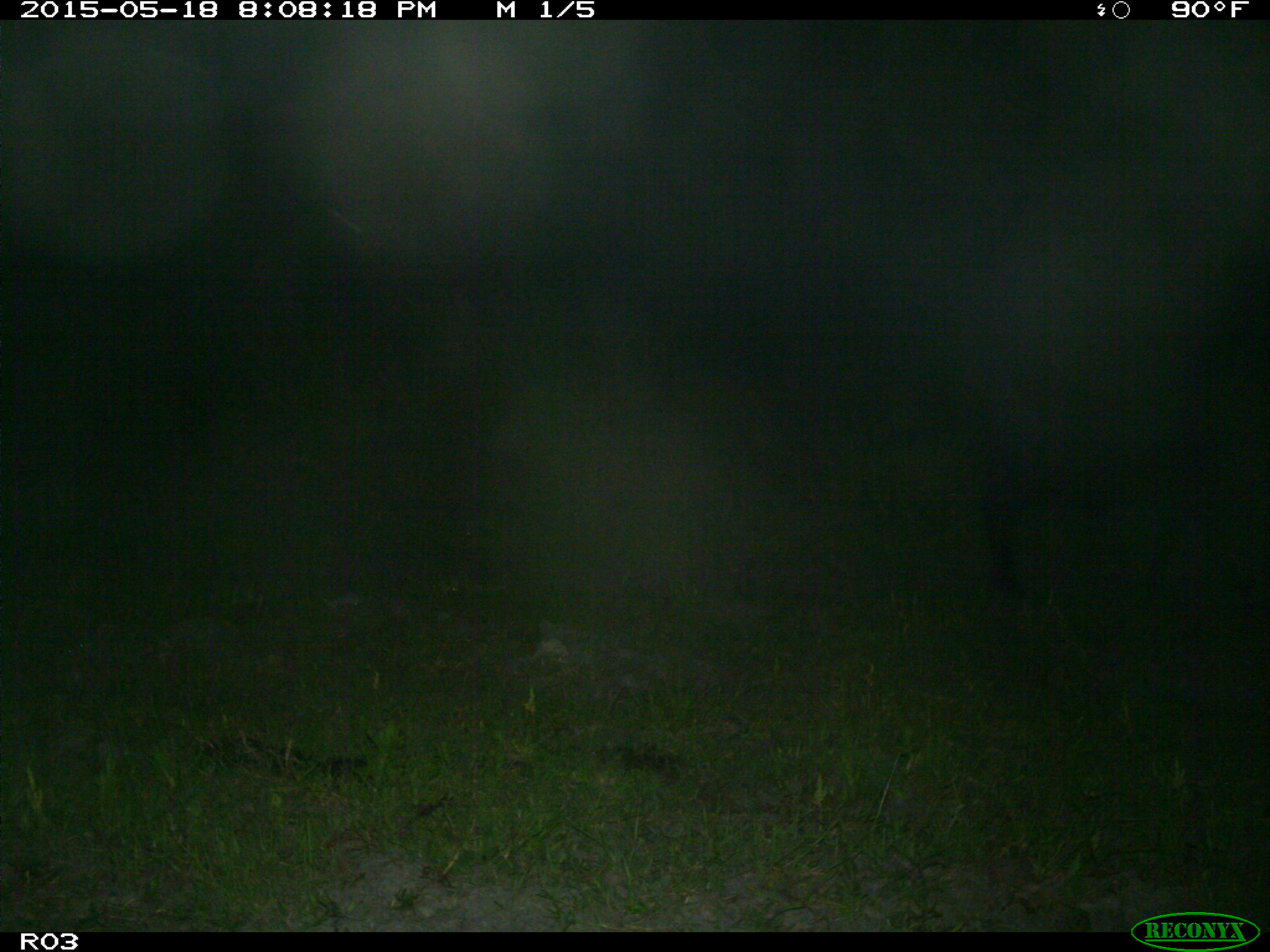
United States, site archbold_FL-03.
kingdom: Animalia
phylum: Chordata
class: Mammalia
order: Artiodactyla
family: Bovidae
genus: Bos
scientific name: Bos taurus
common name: domestic cow